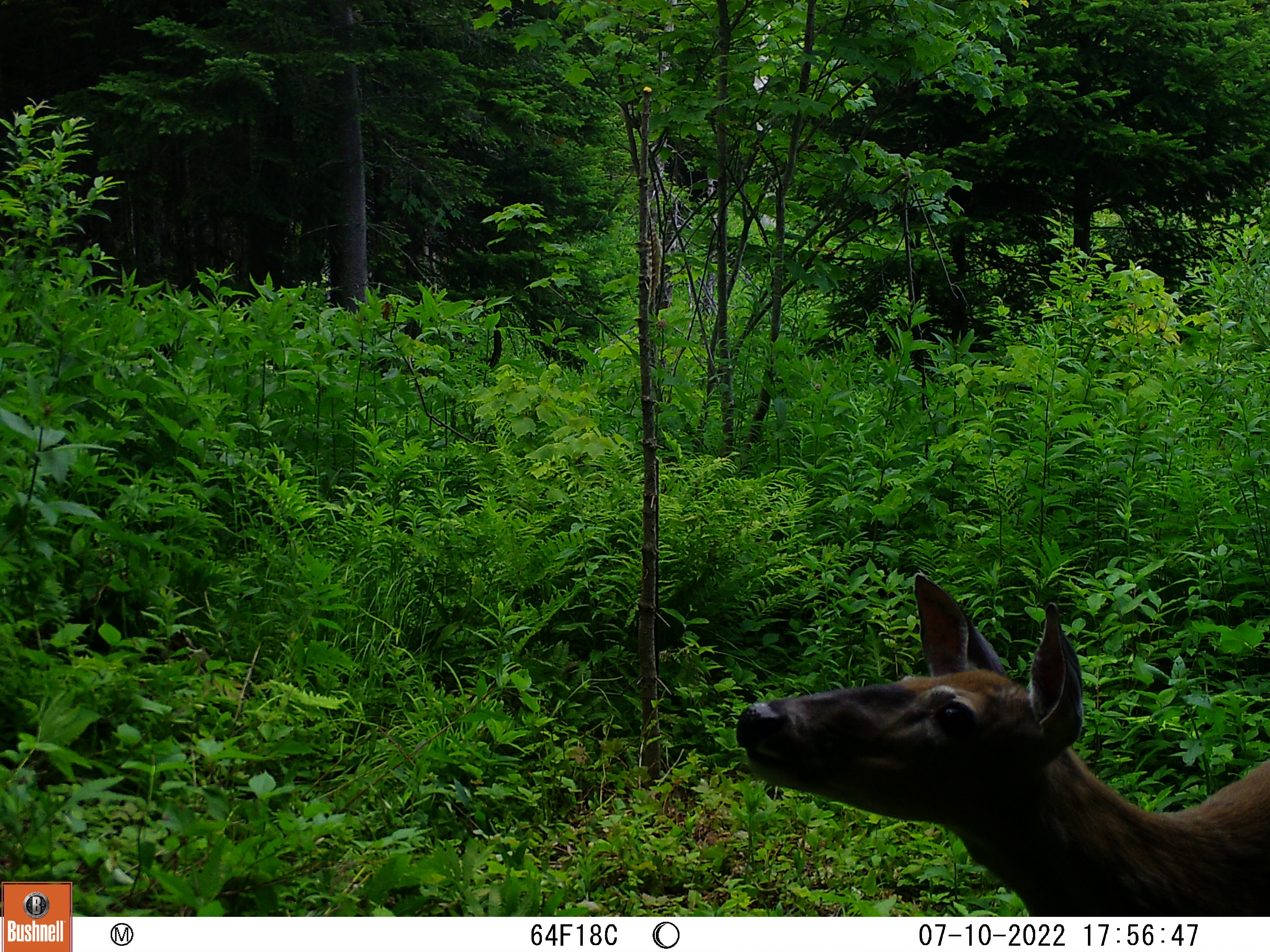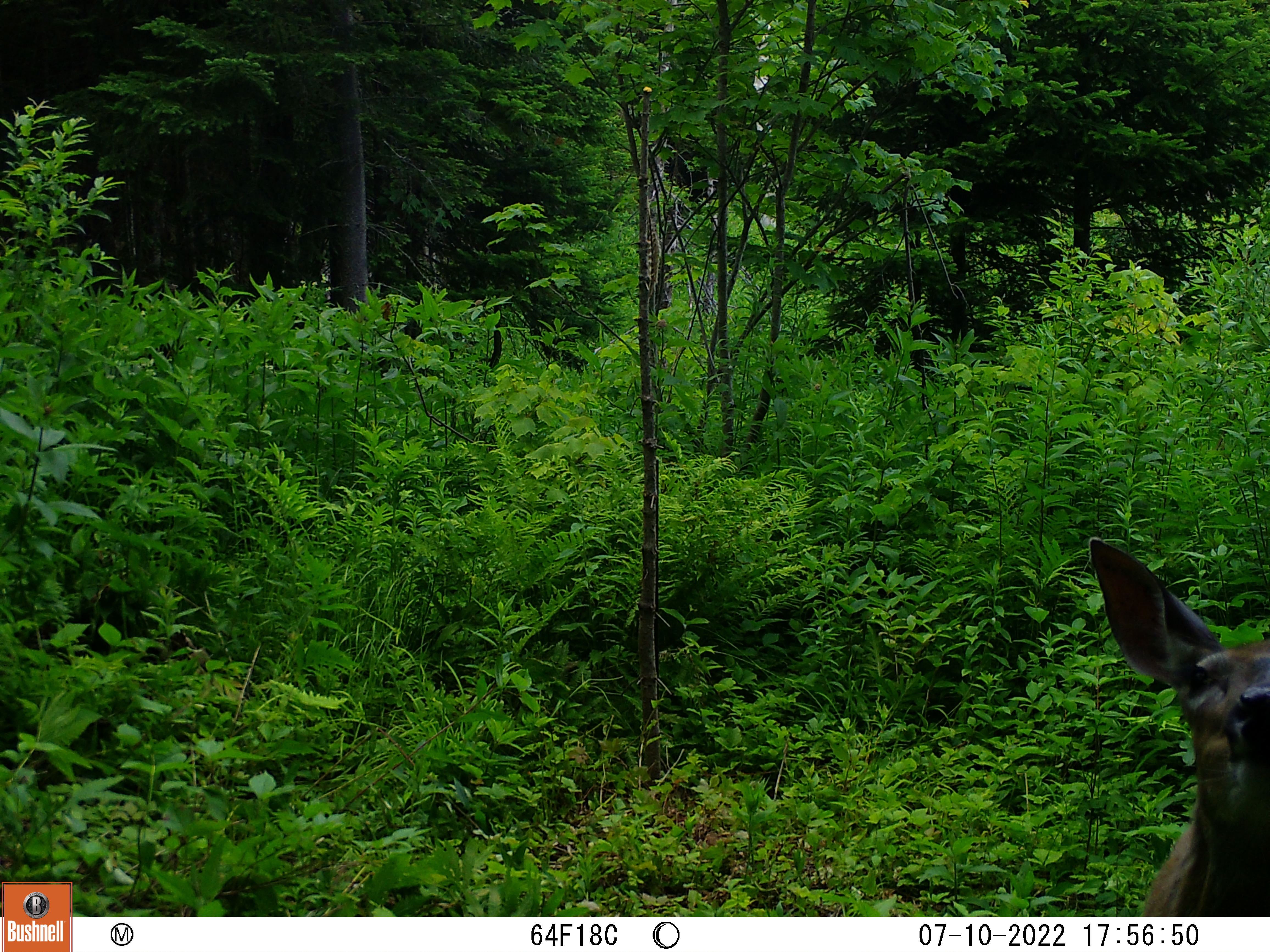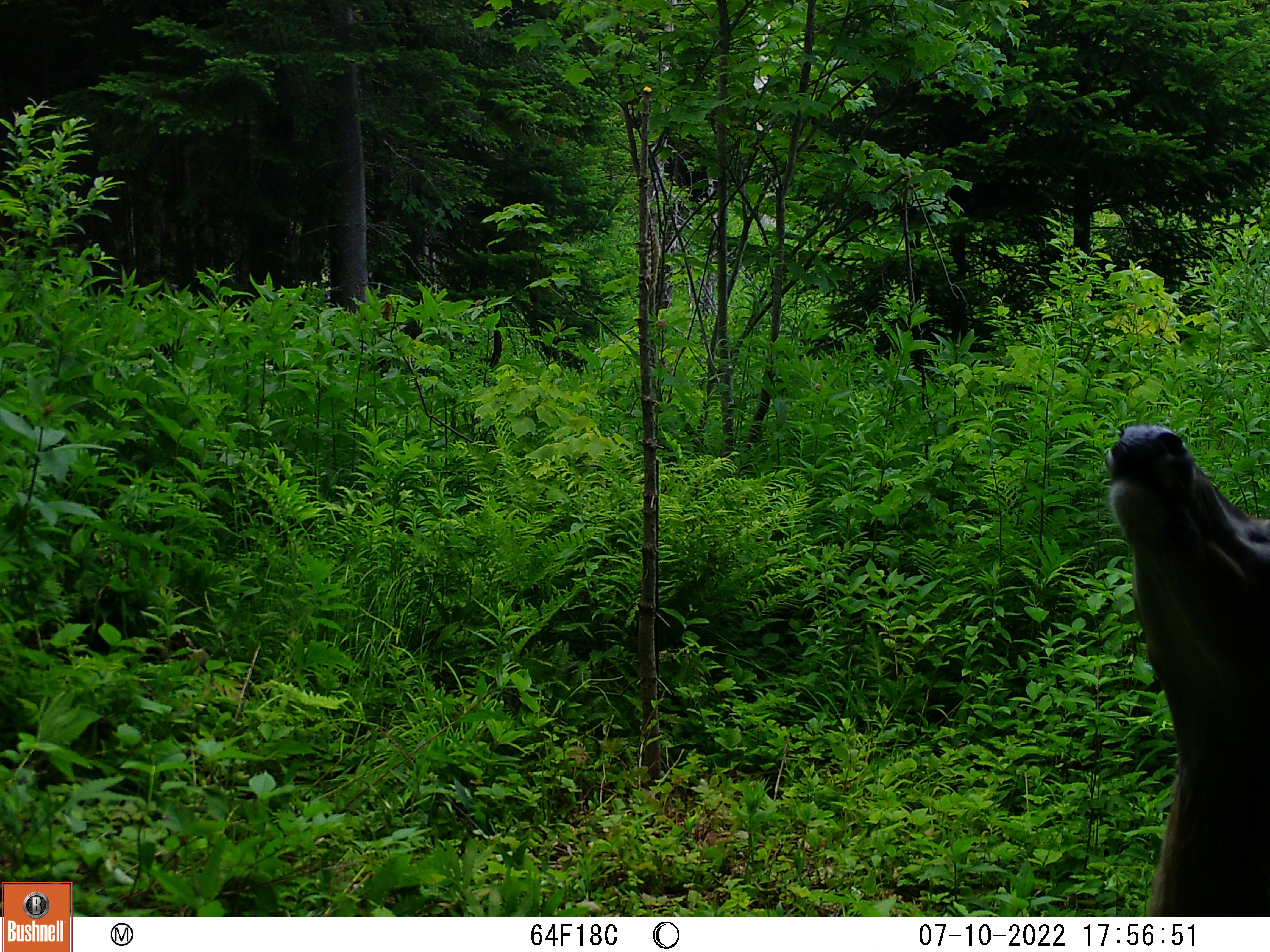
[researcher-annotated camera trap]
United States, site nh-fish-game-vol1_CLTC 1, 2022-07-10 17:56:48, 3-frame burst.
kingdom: Animalia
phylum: Chordata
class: Mammalia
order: Artiodactyla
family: Cervidae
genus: Odocoileus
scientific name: Odocoileus virginianus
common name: white-tailed deer